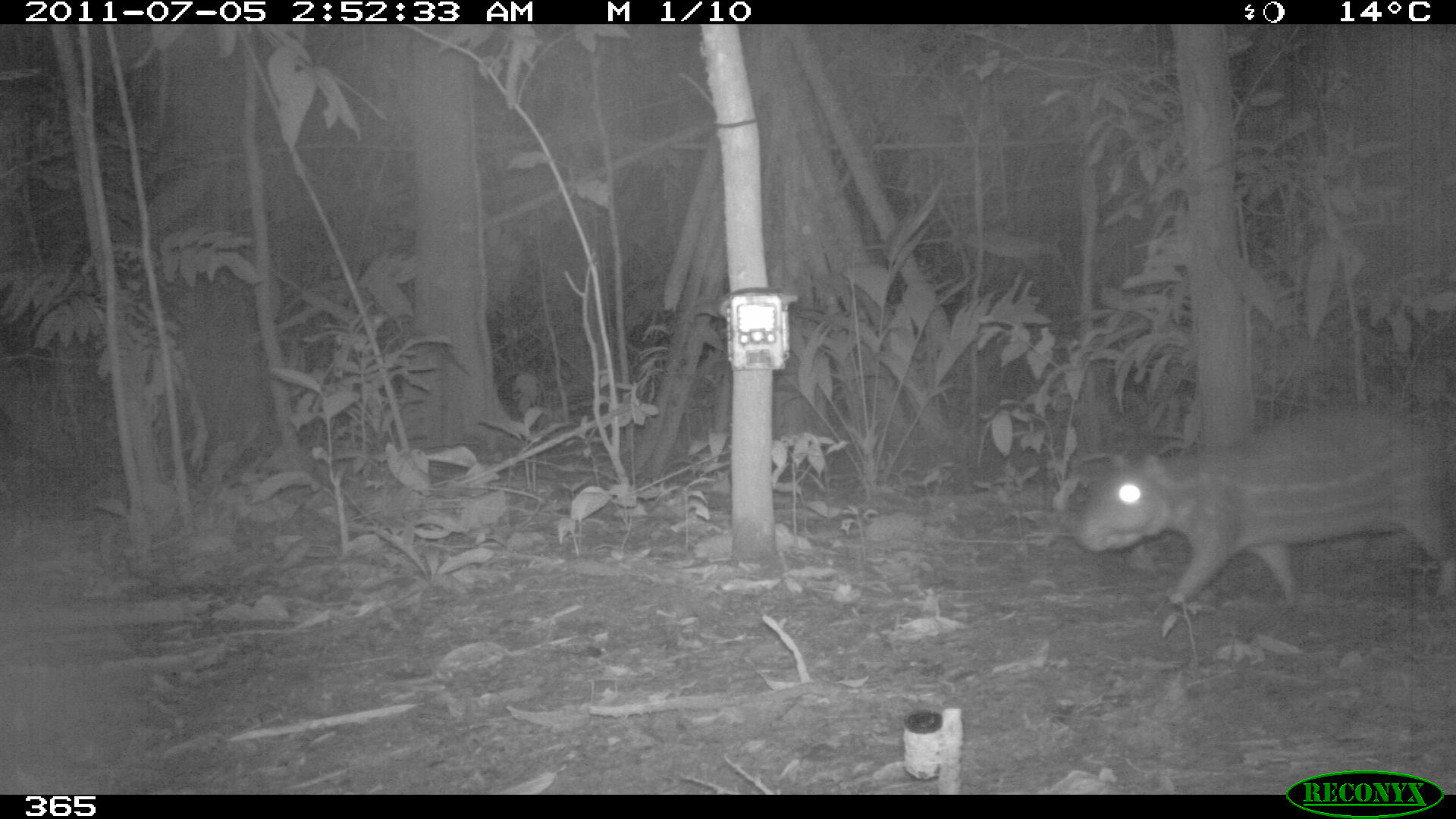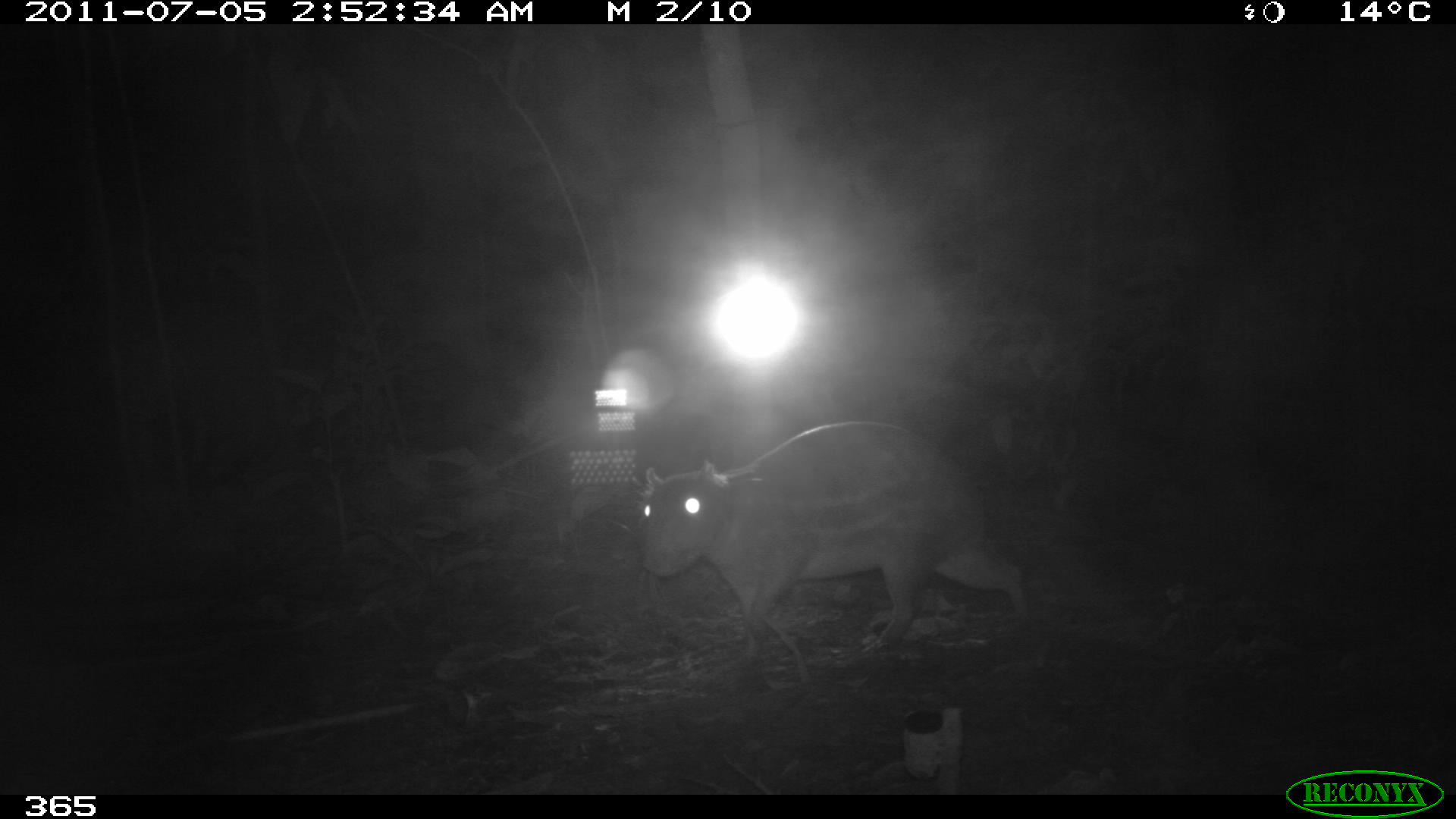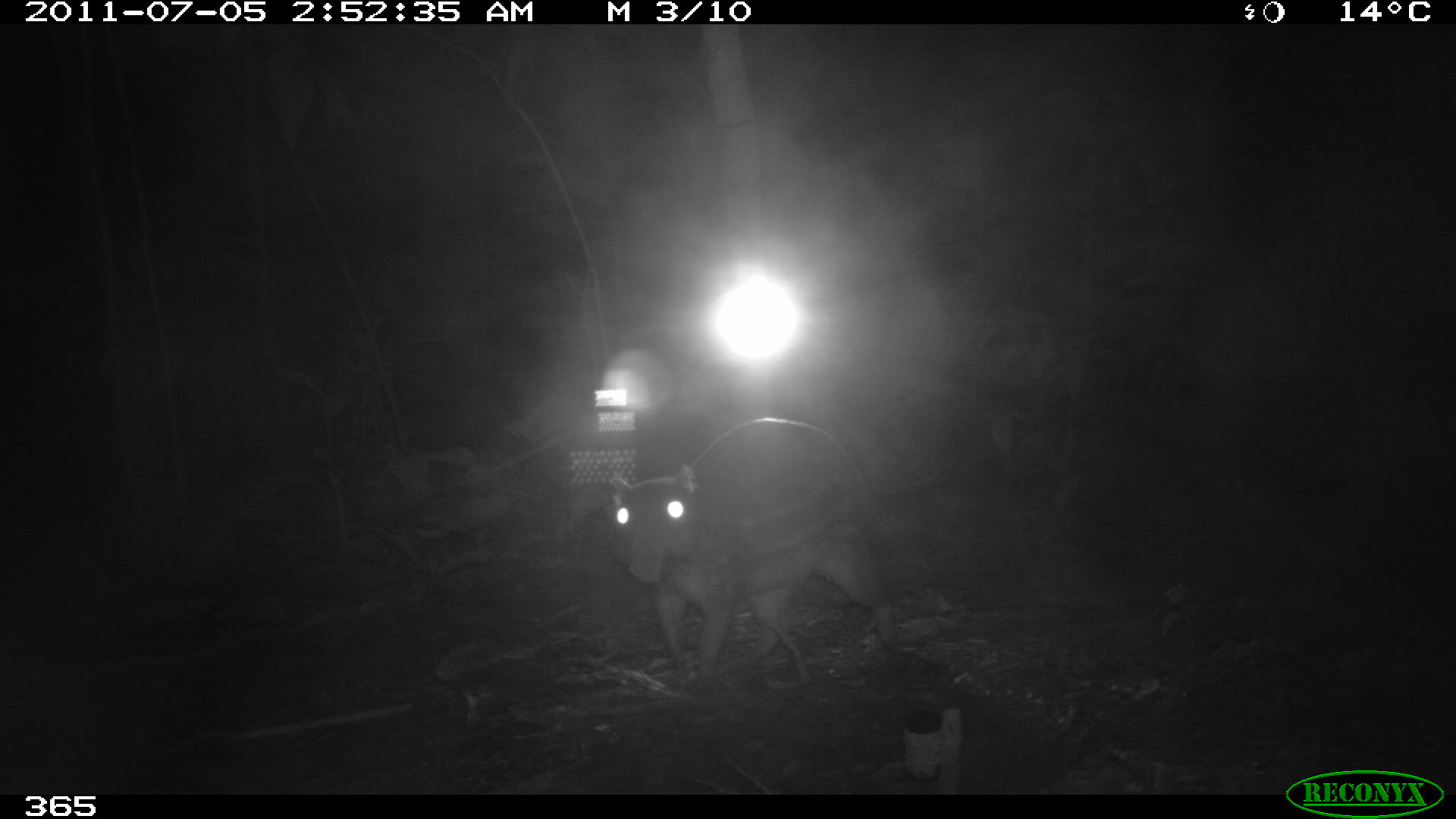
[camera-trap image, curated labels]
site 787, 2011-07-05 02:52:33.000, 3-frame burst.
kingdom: Animalia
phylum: Chordata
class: Mammalia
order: Rodentia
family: Cuniculidae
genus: Cuniculus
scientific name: Cuniculus paca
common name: spotted paca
Cuniculus paca (spotted paca).